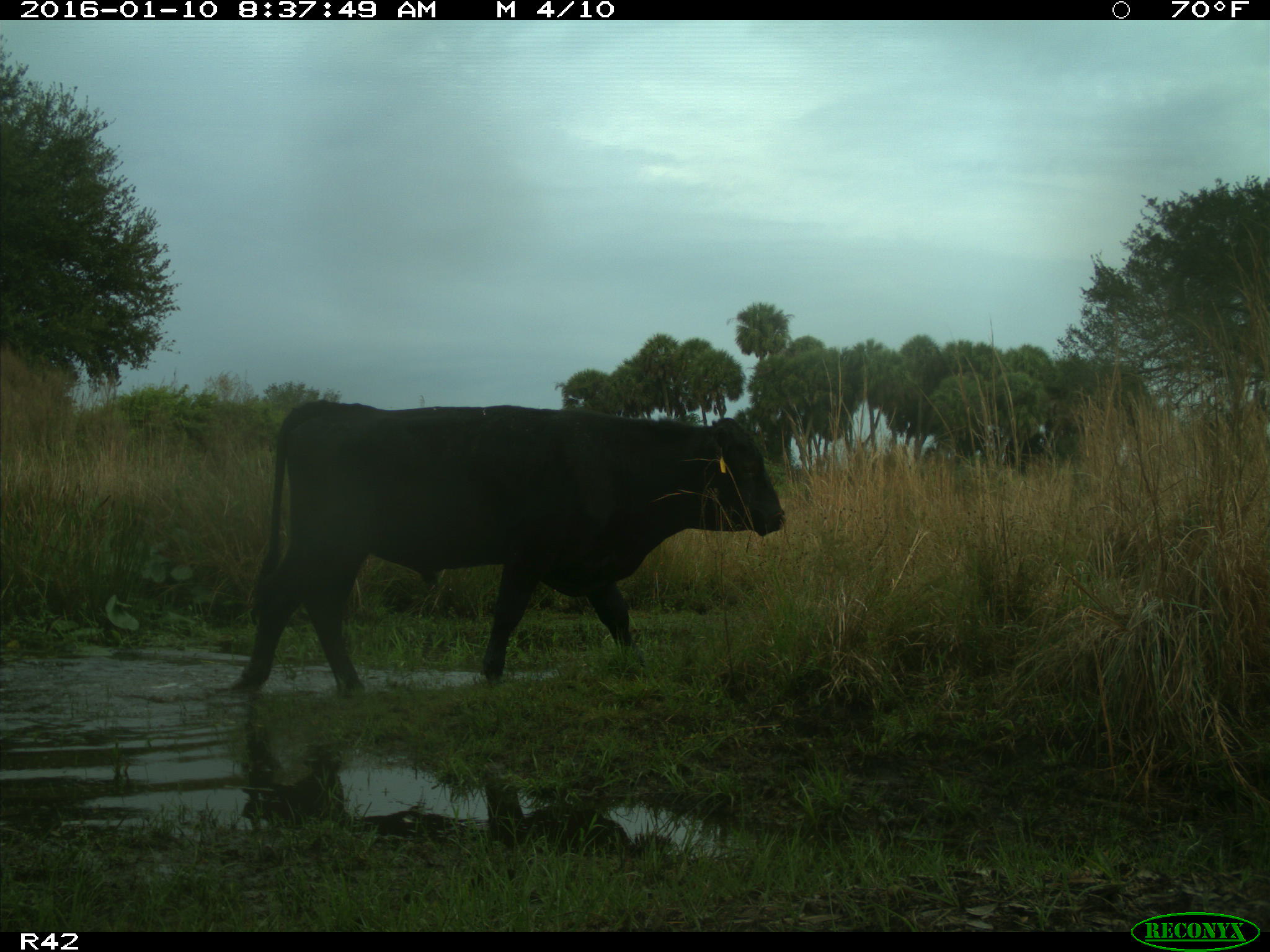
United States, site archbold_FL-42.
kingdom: Animalia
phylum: Chordata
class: Mammalia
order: Artiodactyla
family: Bovidae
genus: Bos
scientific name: Bos taurus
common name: domestic cow